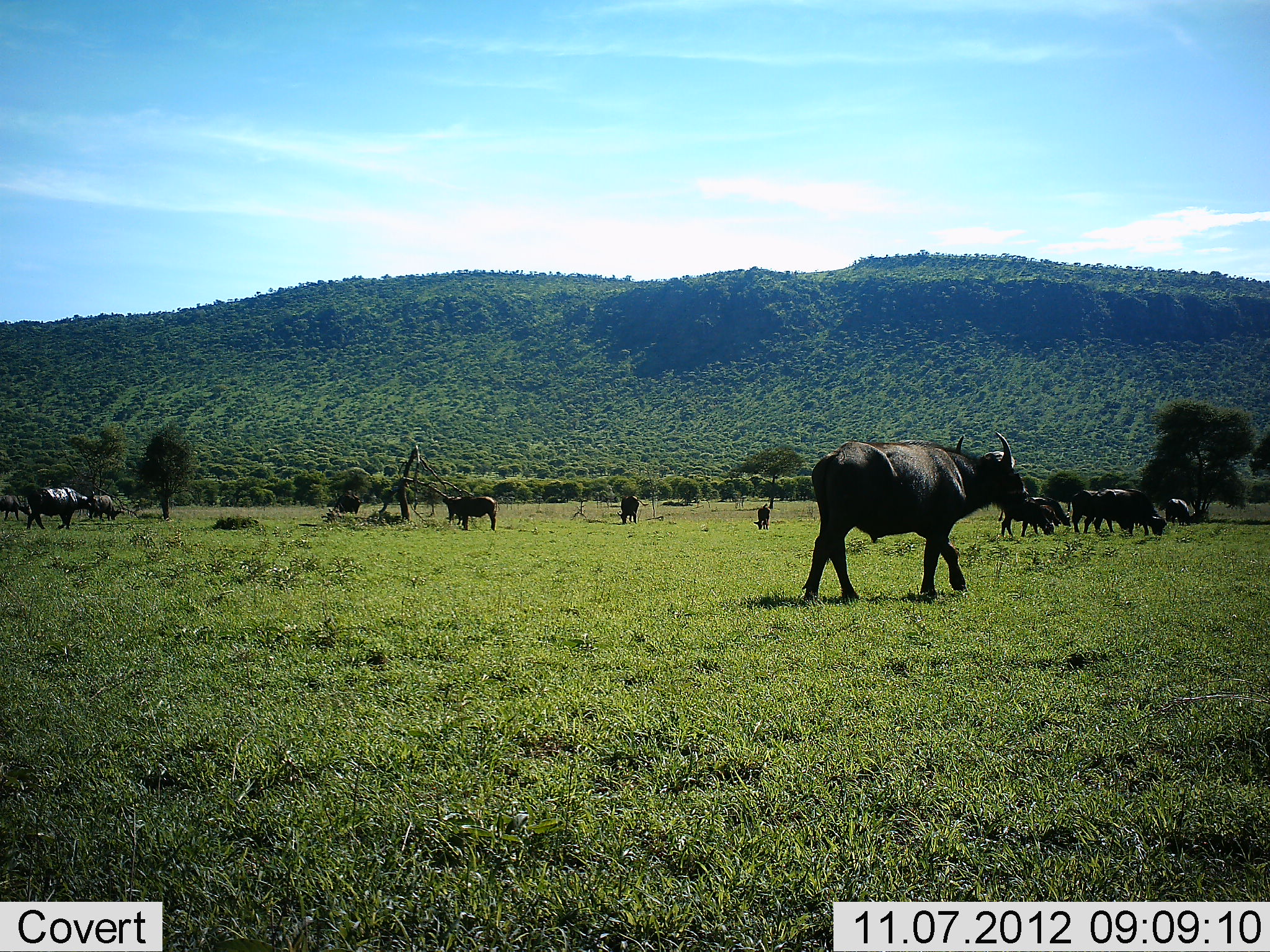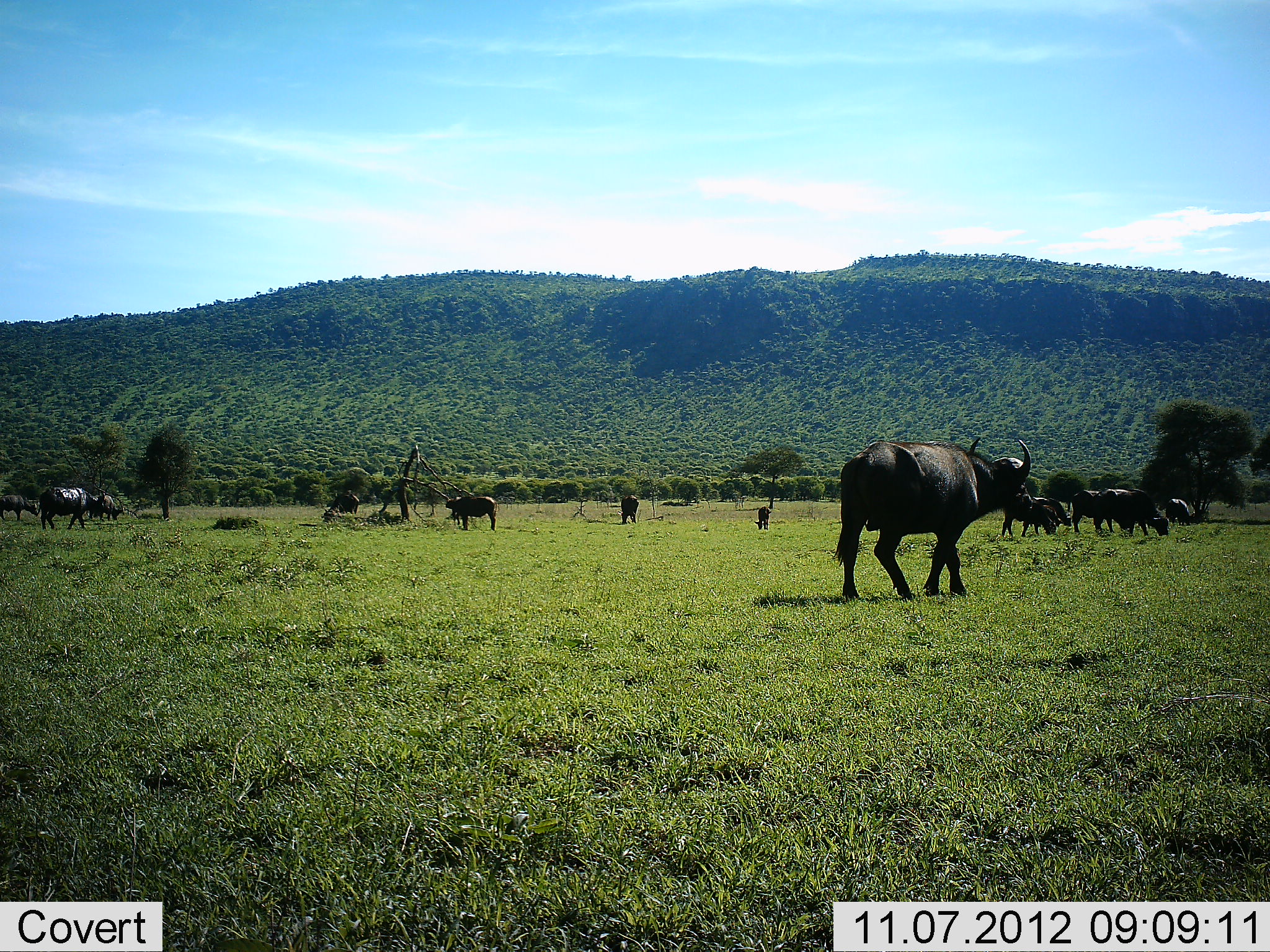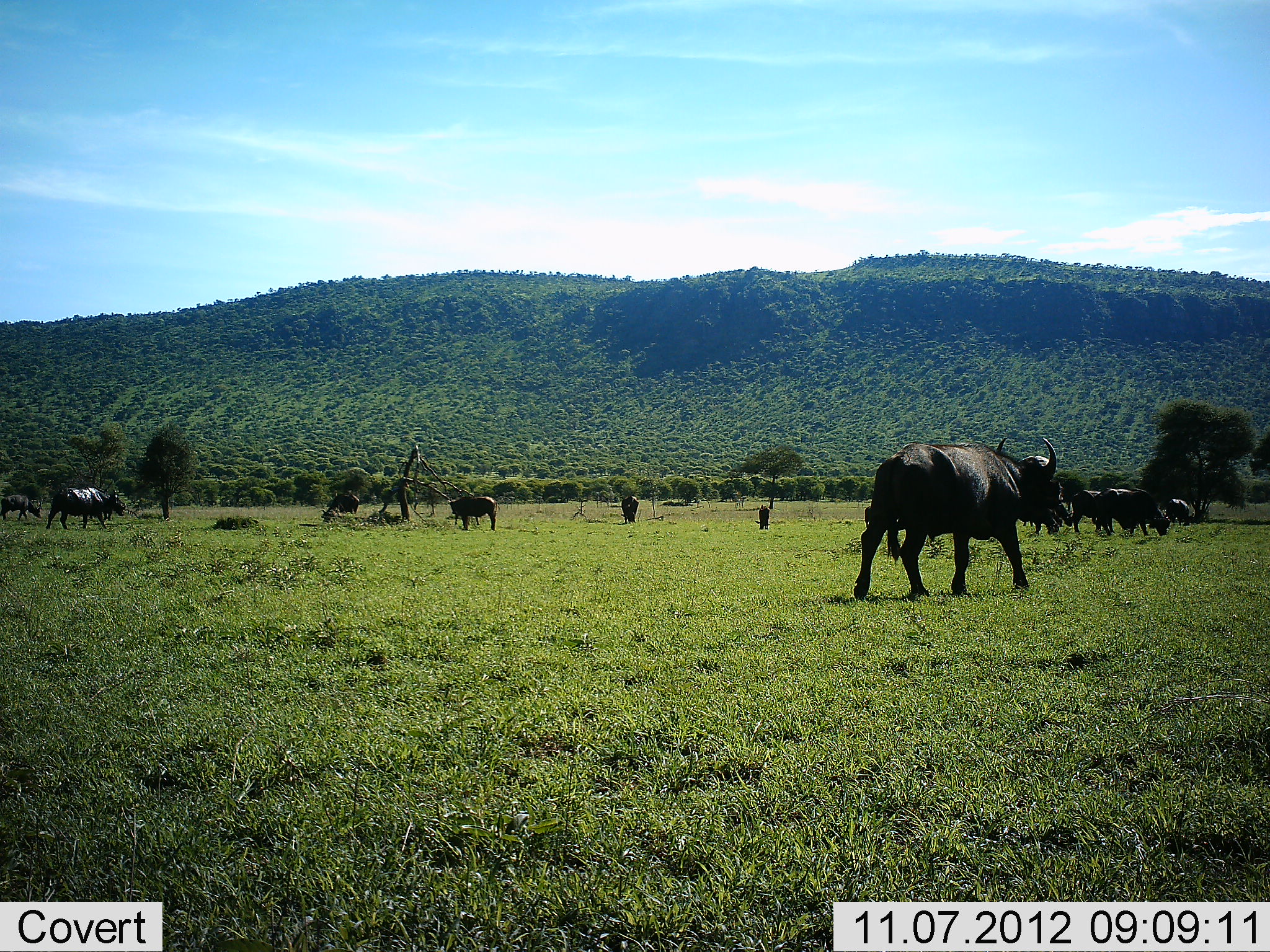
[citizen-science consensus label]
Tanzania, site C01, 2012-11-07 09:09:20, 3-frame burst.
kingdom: Animalia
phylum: Chordata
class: Mammalia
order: Artiodactyla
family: Bovidae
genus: Syncerus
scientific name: Syncerus caffer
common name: cape buffalo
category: buffalo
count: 11-50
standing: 40%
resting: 10%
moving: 90%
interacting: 0%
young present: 40%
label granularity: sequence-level